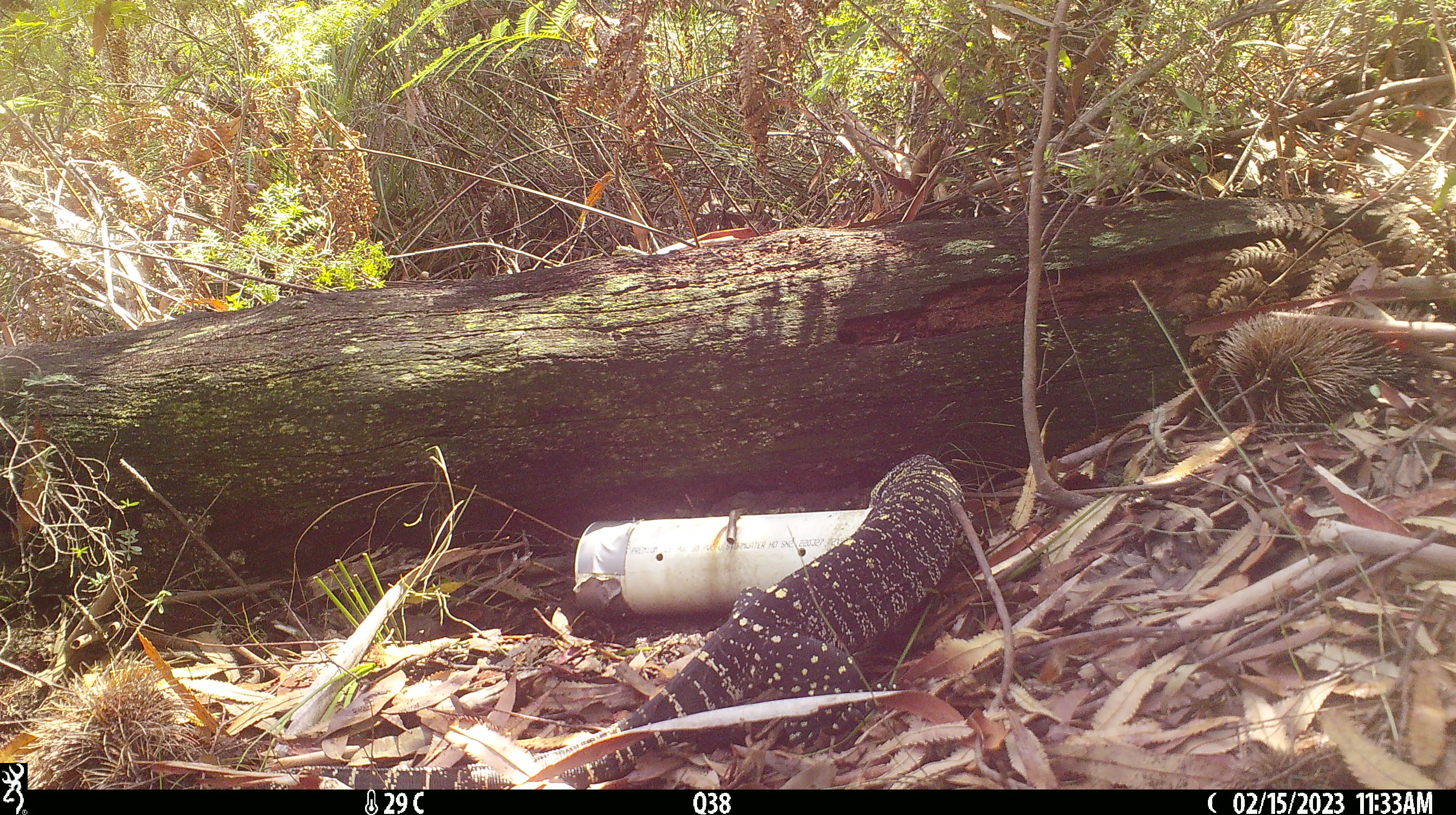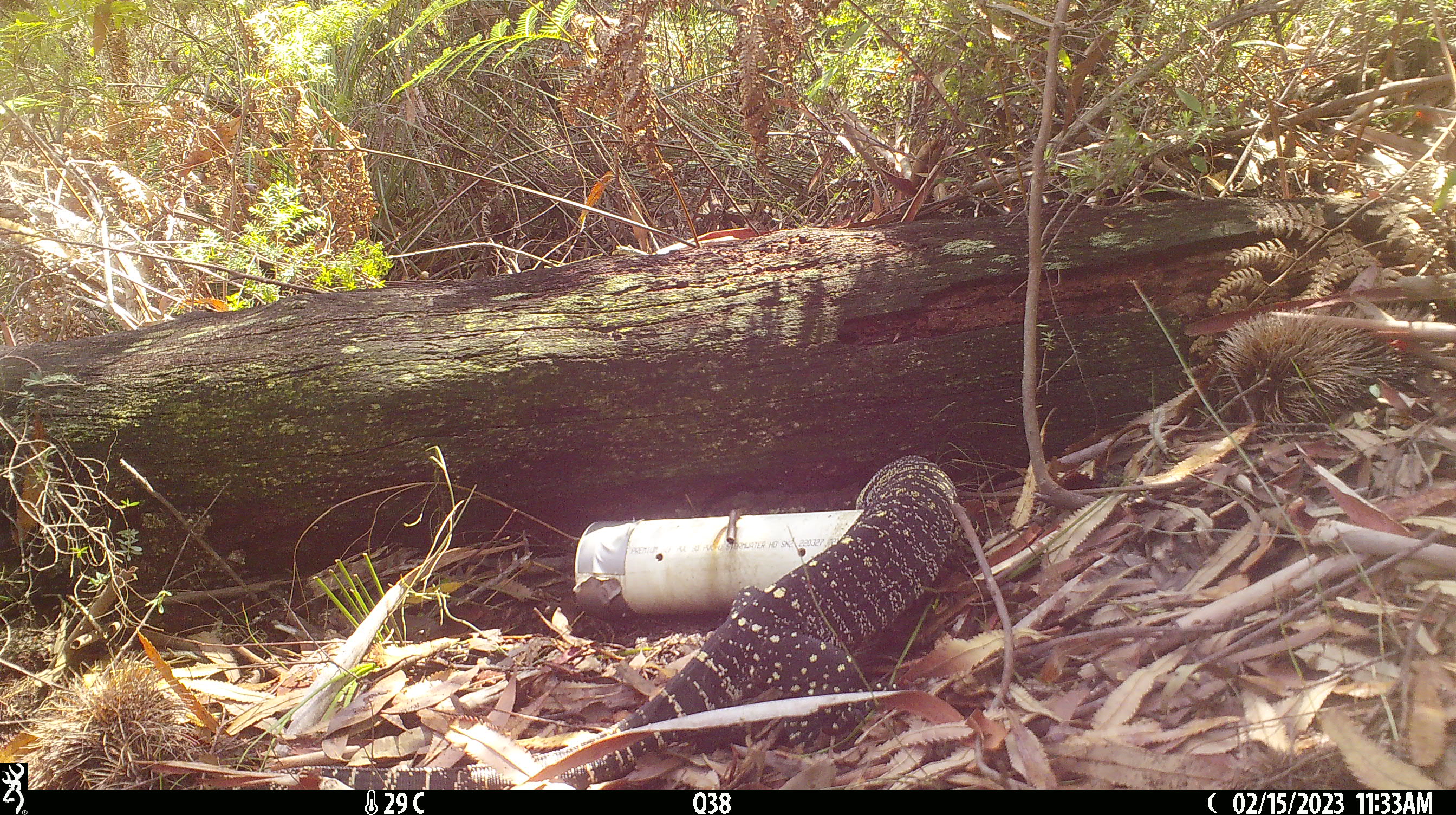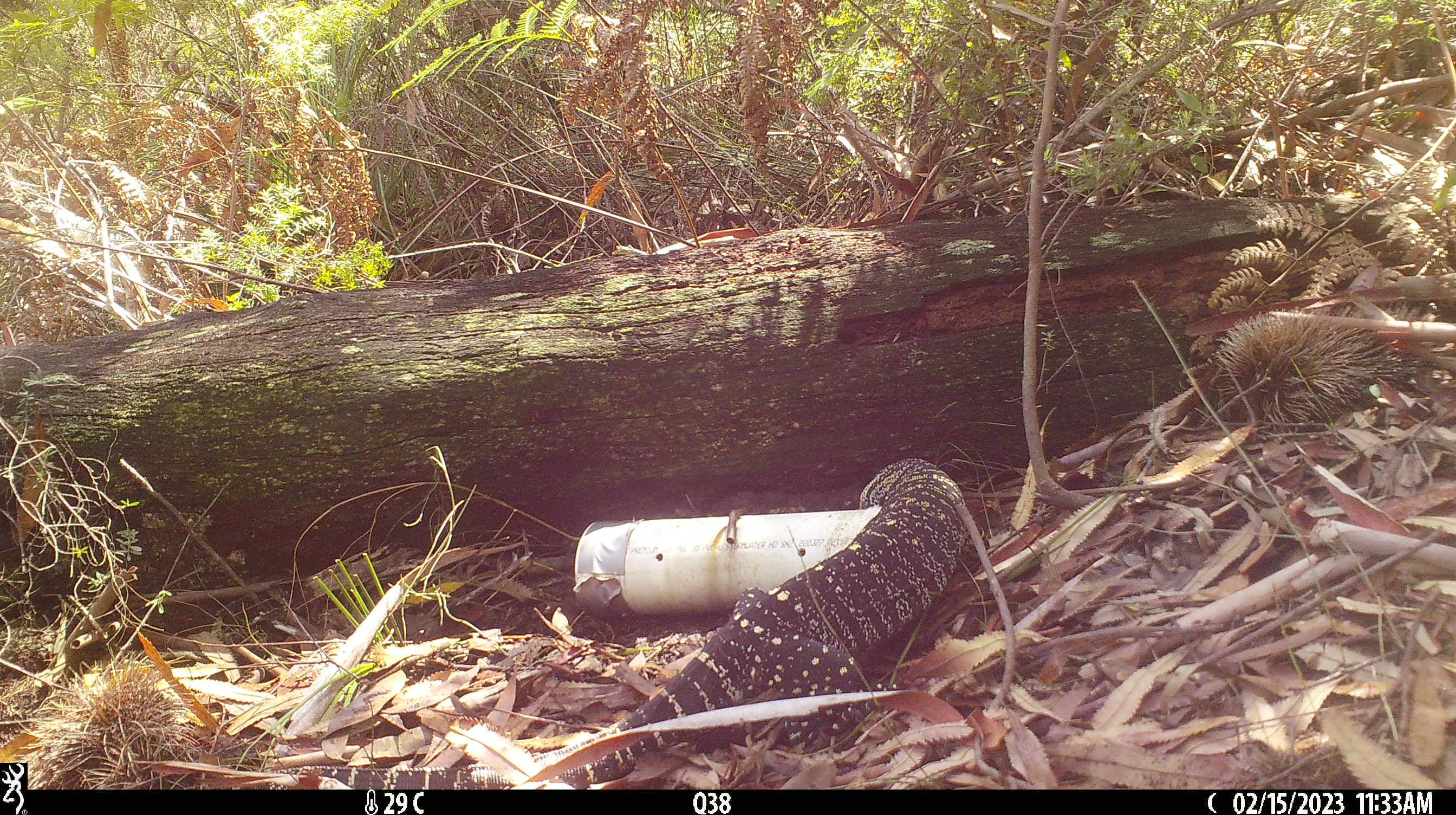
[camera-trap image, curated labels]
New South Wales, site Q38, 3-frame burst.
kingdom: Animalia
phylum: Chordata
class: Reptilia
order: Squamata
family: Varanidae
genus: Varanus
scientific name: Varanus varius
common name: lace monitor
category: goanna